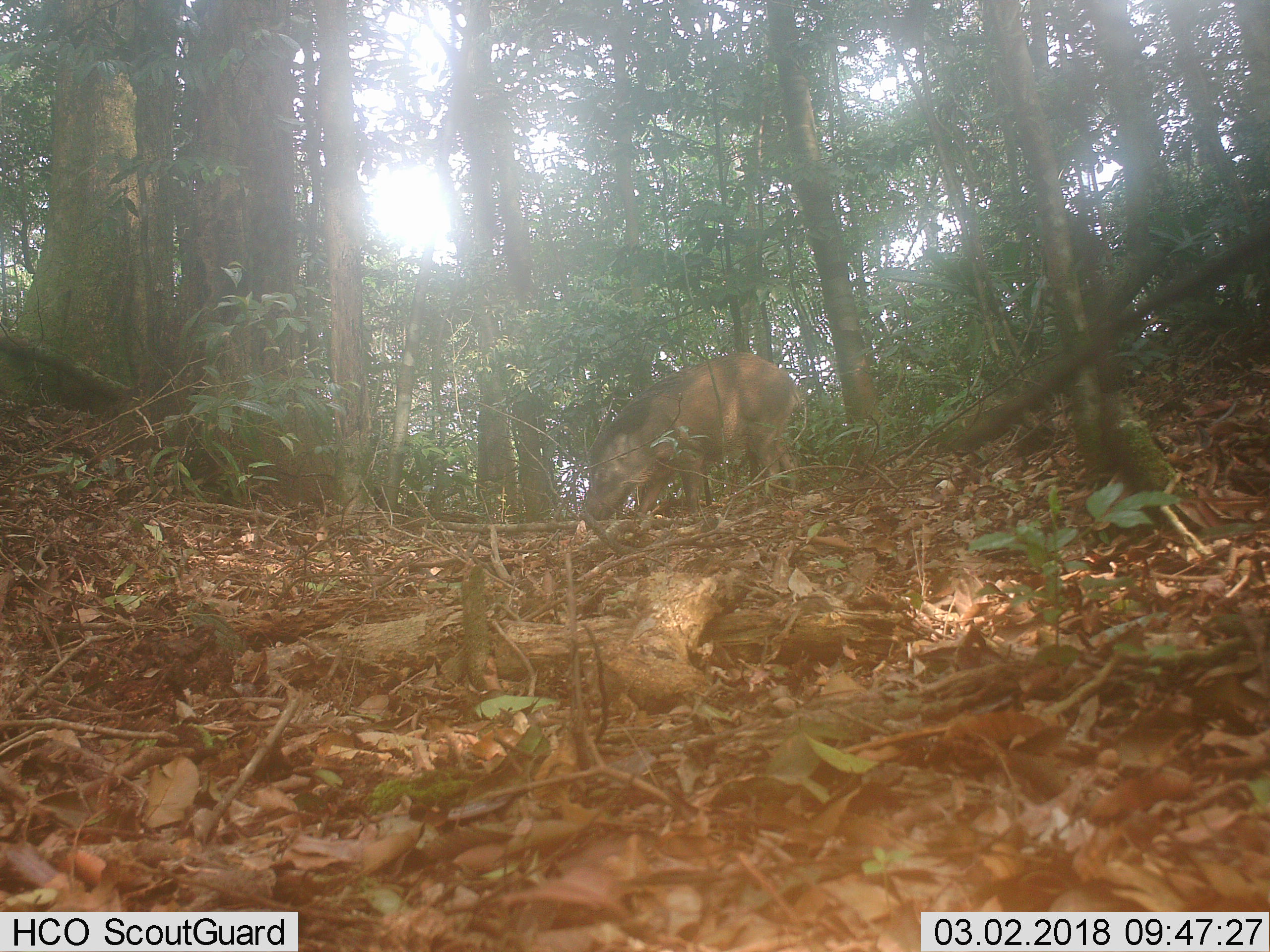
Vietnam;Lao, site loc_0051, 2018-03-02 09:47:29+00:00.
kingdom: Animalia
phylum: Chordata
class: Mammalia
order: Artiodactyla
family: Suidae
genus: Sus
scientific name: Sus scrofa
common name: eurasian wild pig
Eurasian wild pig (Sus scrofa). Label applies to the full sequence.